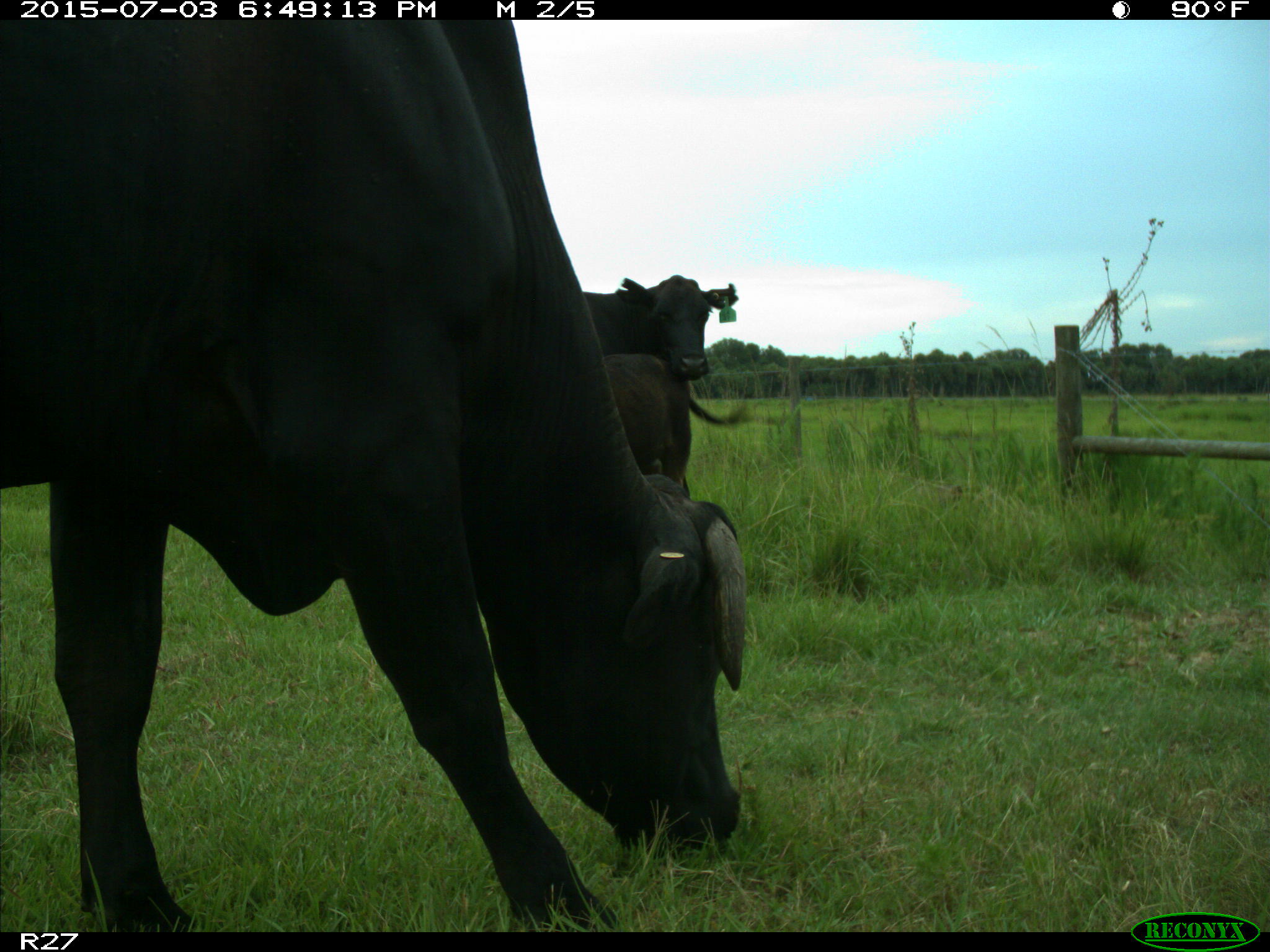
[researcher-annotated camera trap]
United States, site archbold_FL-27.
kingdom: Animalia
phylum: Chordata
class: Mammalia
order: Artiodactyla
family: Bovidae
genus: Bos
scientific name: Bos taurus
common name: domestic cow